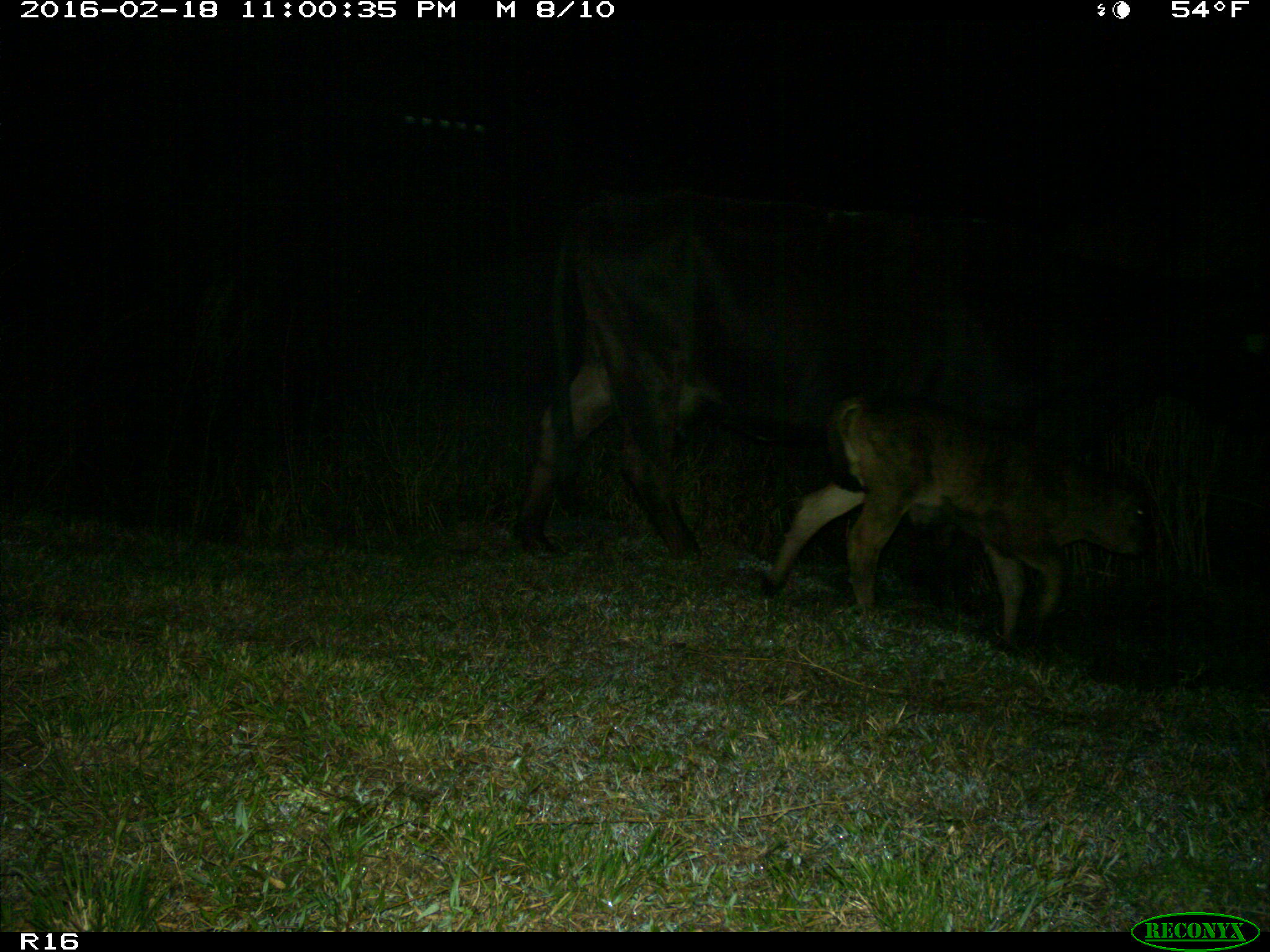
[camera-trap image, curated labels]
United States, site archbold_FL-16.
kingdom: Animalia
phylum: Chordata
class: Mammalia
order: Artiodactyla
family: Bovidae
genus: Bos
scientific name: Bos taurus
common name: domestic cow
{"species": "Bos taurus (domestic cow)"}